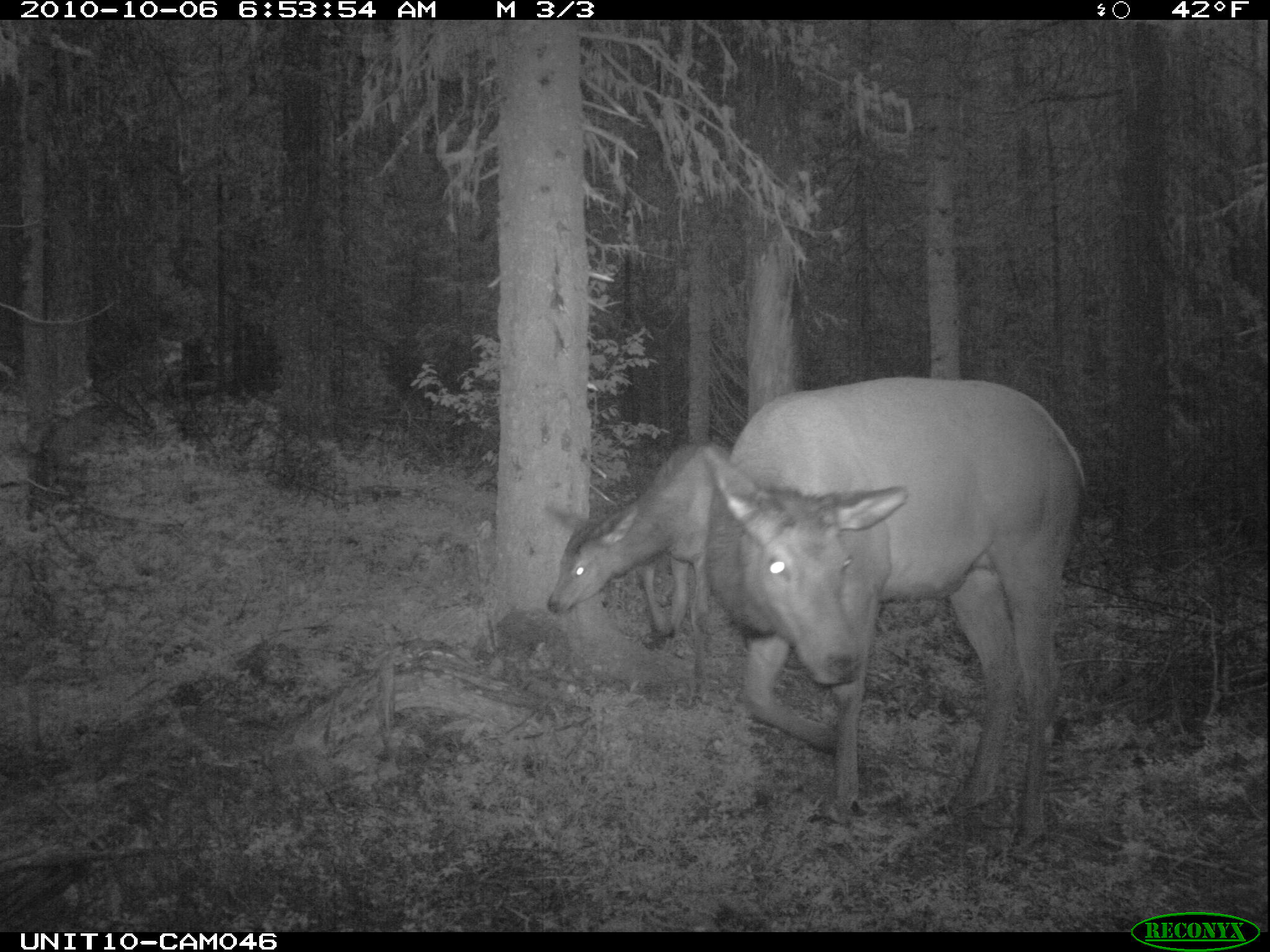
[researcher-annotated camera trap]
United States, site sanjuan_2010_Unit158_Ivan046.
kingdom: Animalia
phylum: Chordata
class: Mammalia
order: Artiodactyla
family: Cervidae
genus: Cervus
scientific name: Cervus elaphus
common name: red deer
Cervus elaphus (red deer).